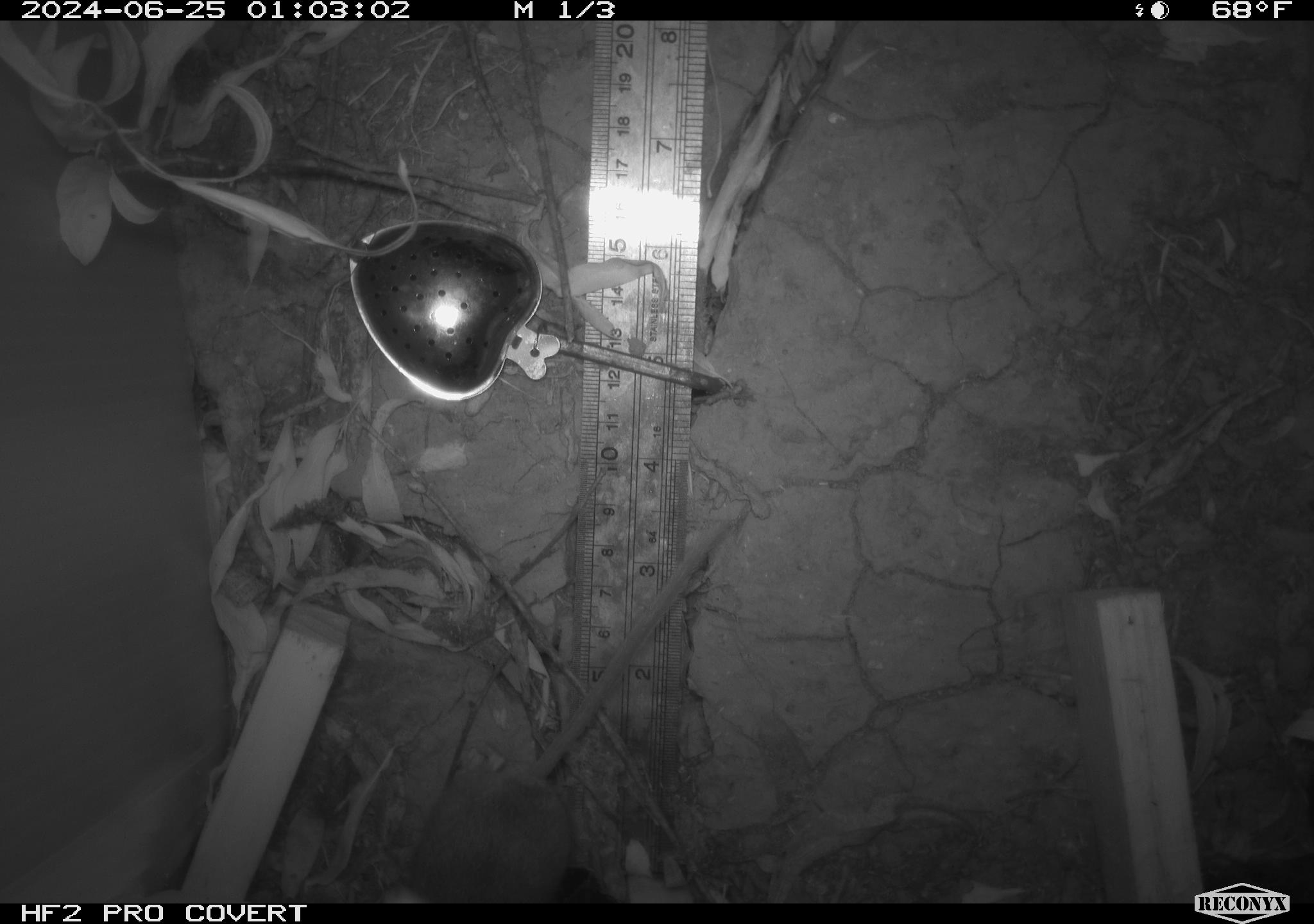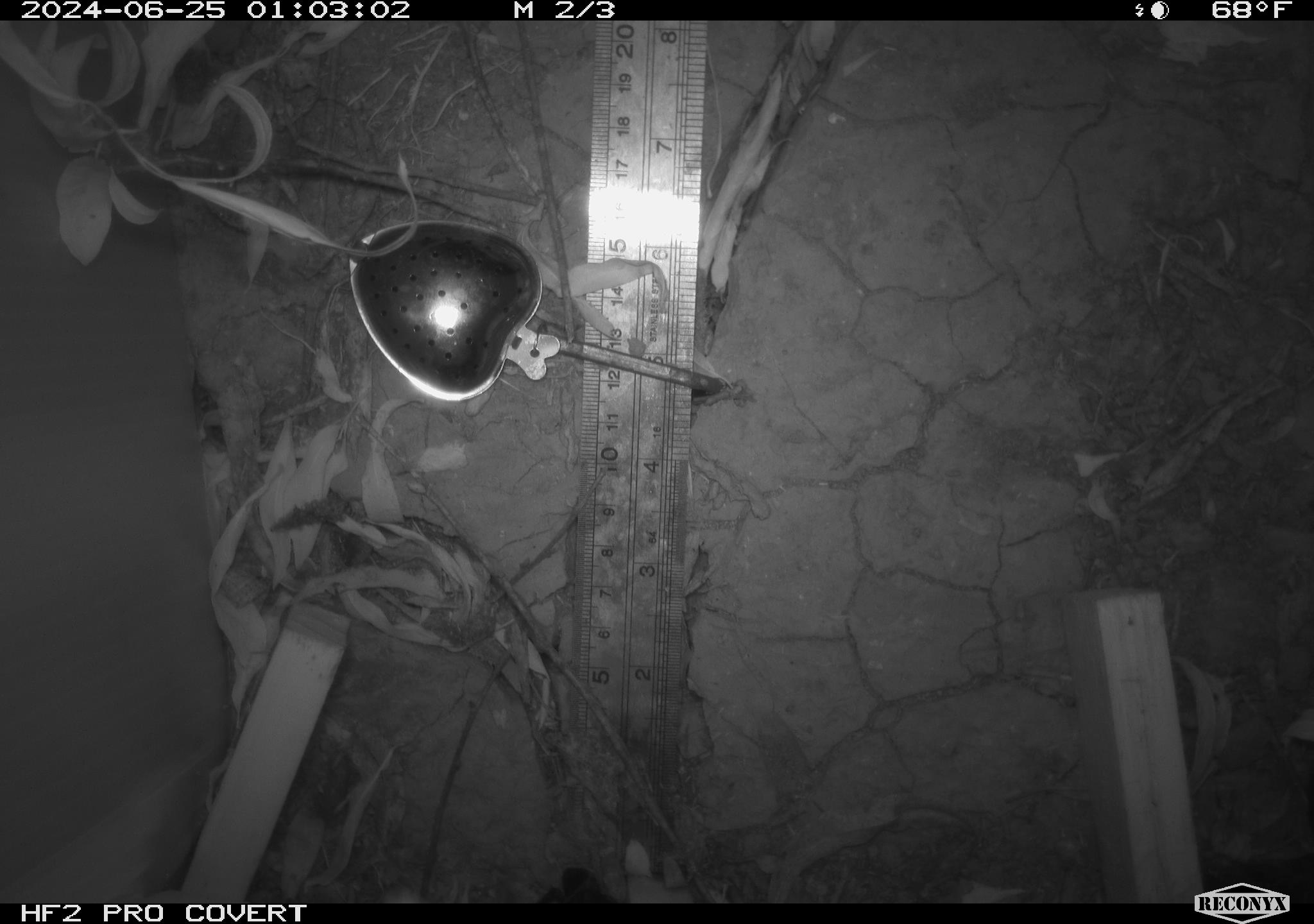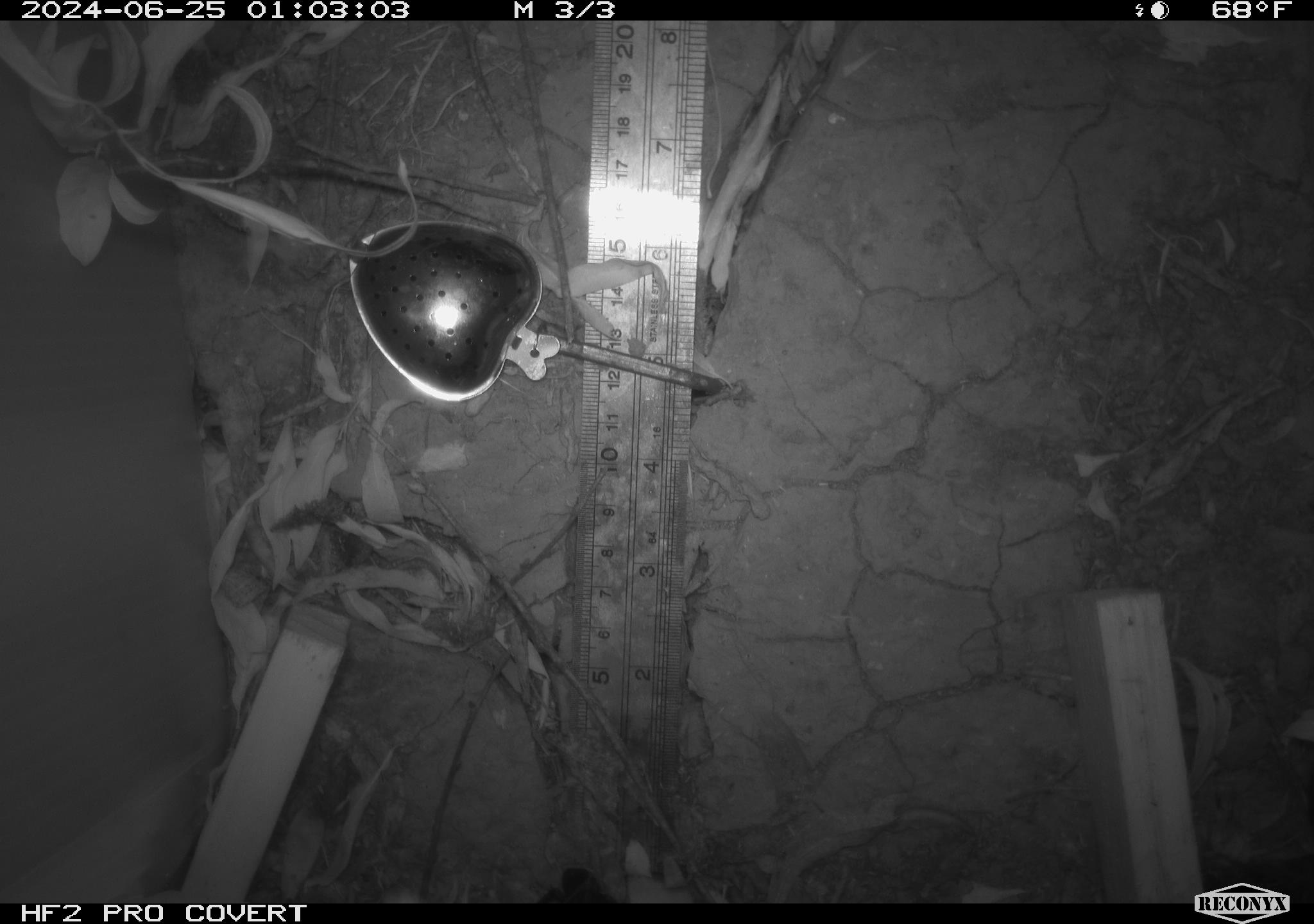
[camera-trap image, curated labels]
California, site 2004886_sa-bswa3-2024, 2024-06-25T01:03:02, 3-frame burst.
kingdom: Animalia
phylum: Chordata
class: Mammalia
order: Rodentia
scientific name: Rodentia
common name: mouse species